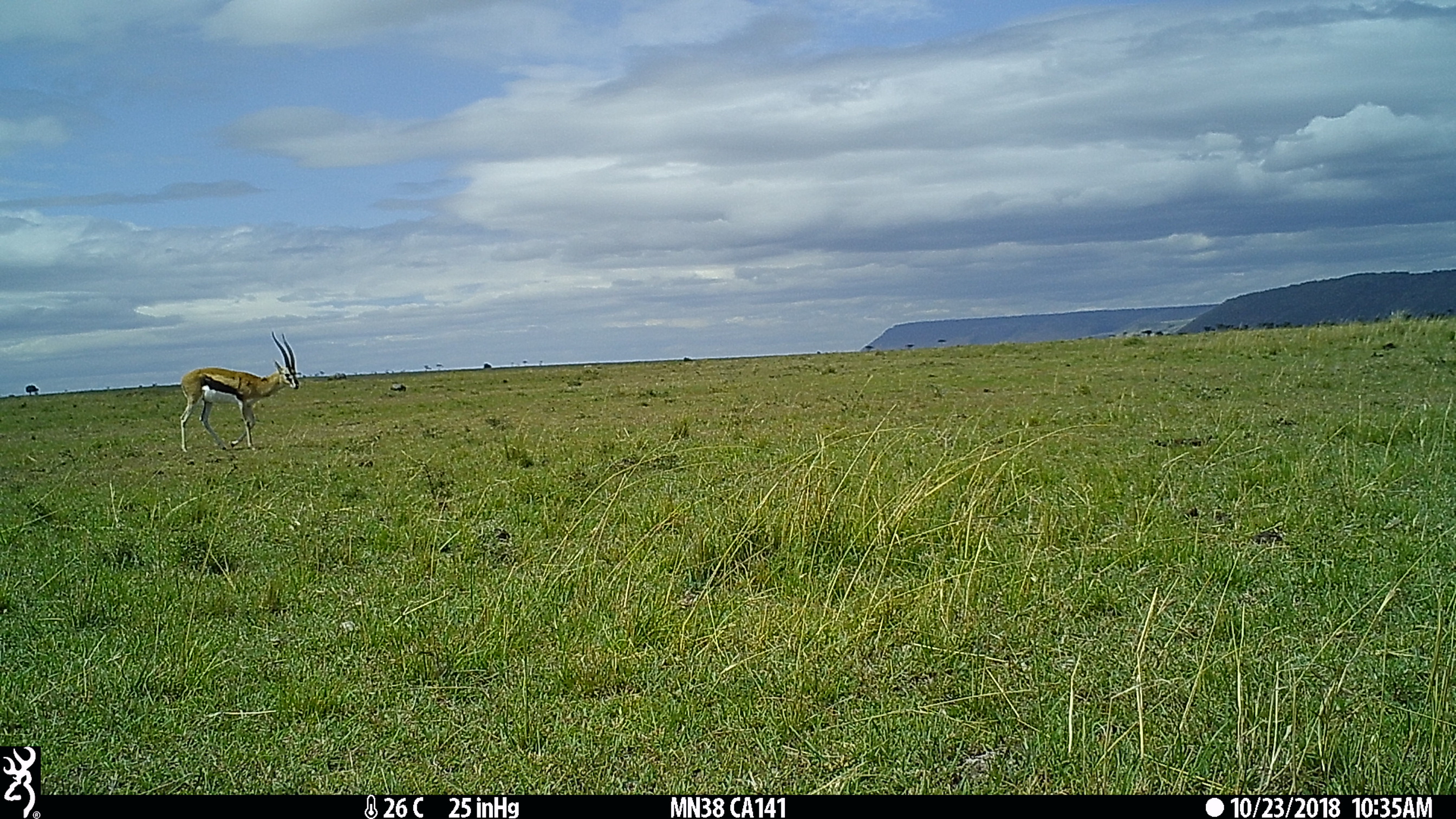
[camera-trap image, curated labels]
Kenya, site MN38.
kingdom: Animalia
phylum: Chordata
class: Mammalia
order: Artiodactyla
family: Bovidae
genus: Eudorcas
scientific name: Eudorcas thomsonii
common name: thomon's gazelle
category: gazelle thomsons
Gazelle thomsons (thomon's gazelle) (Eudorcas thomsonii).